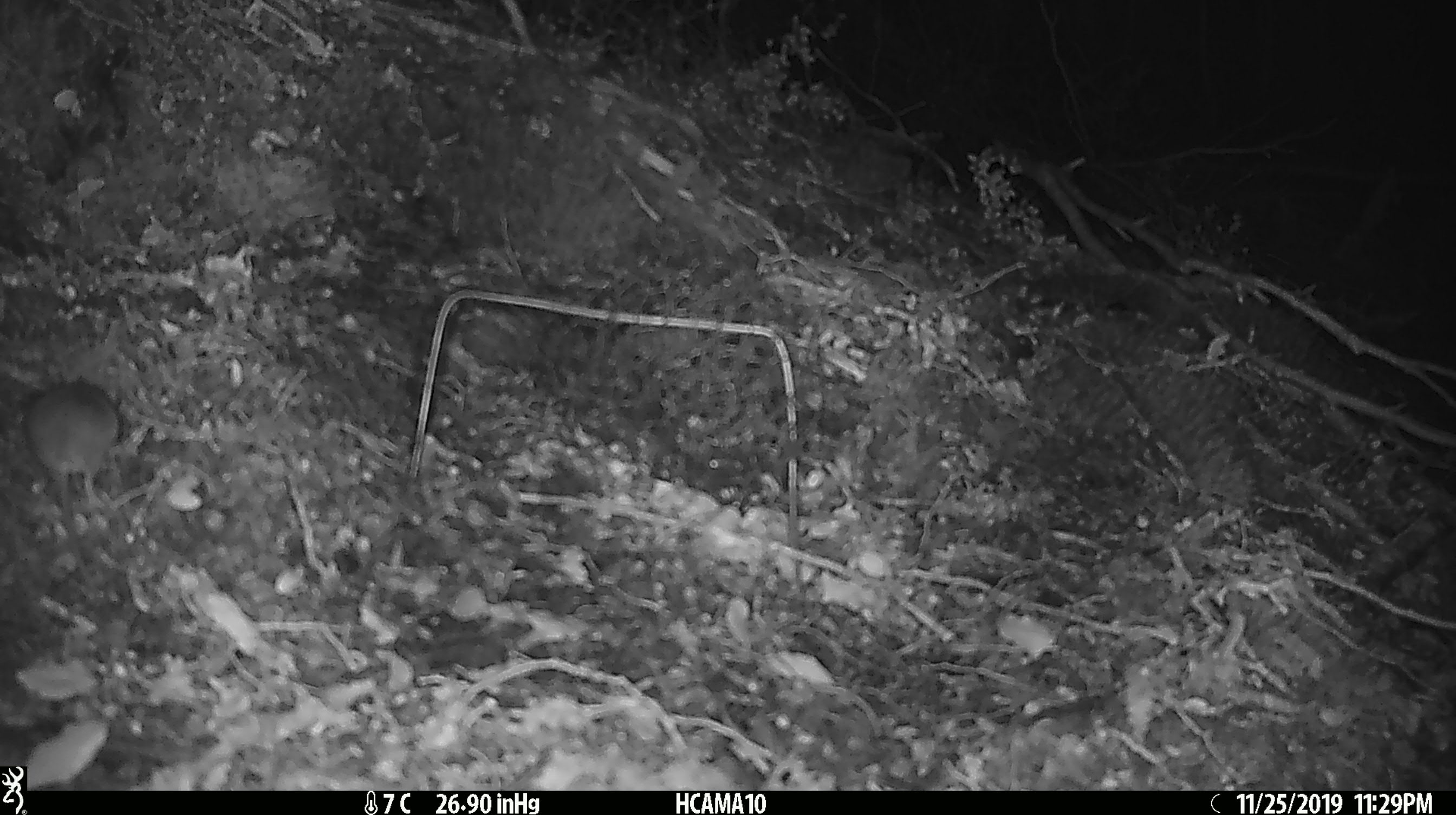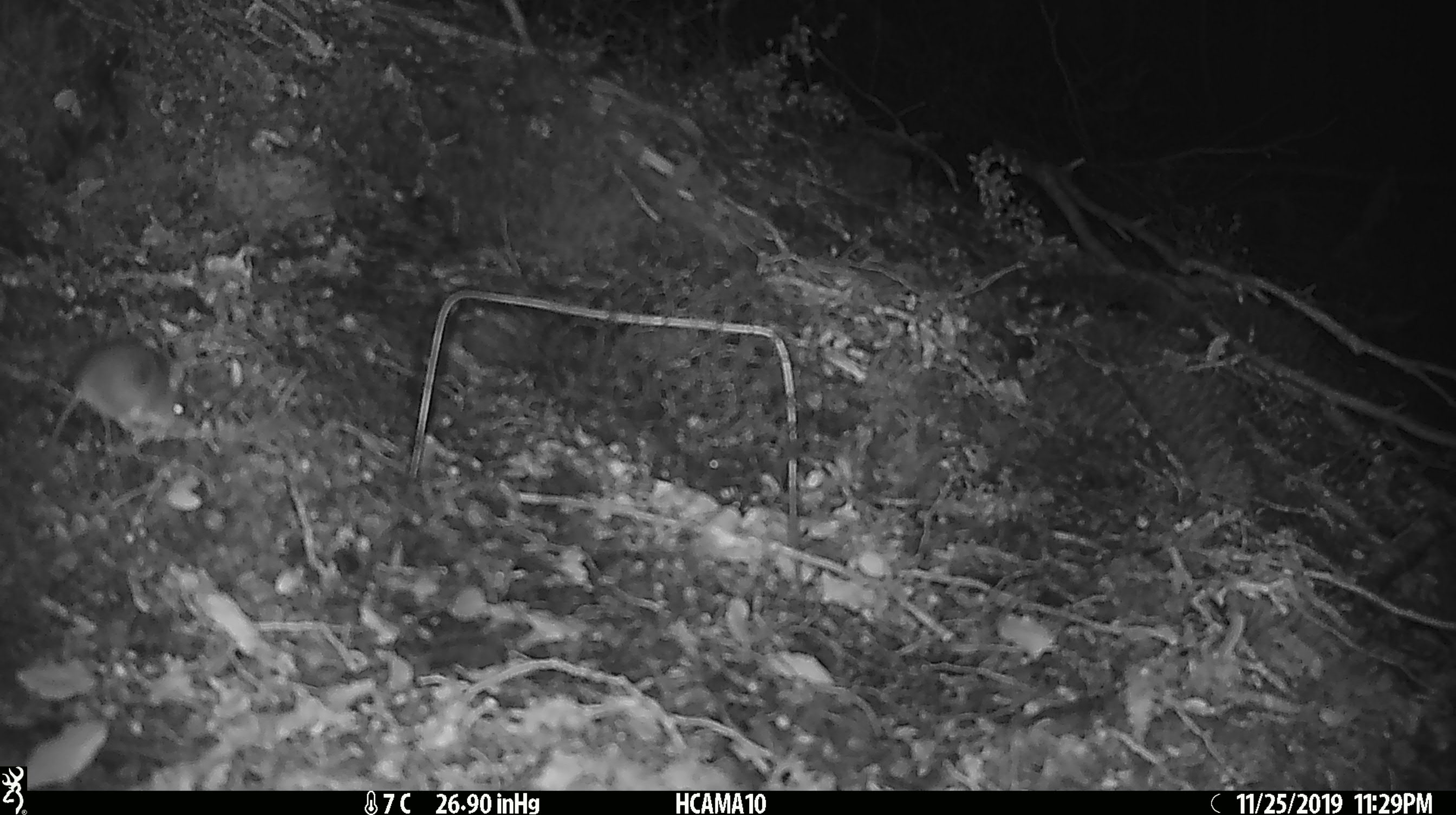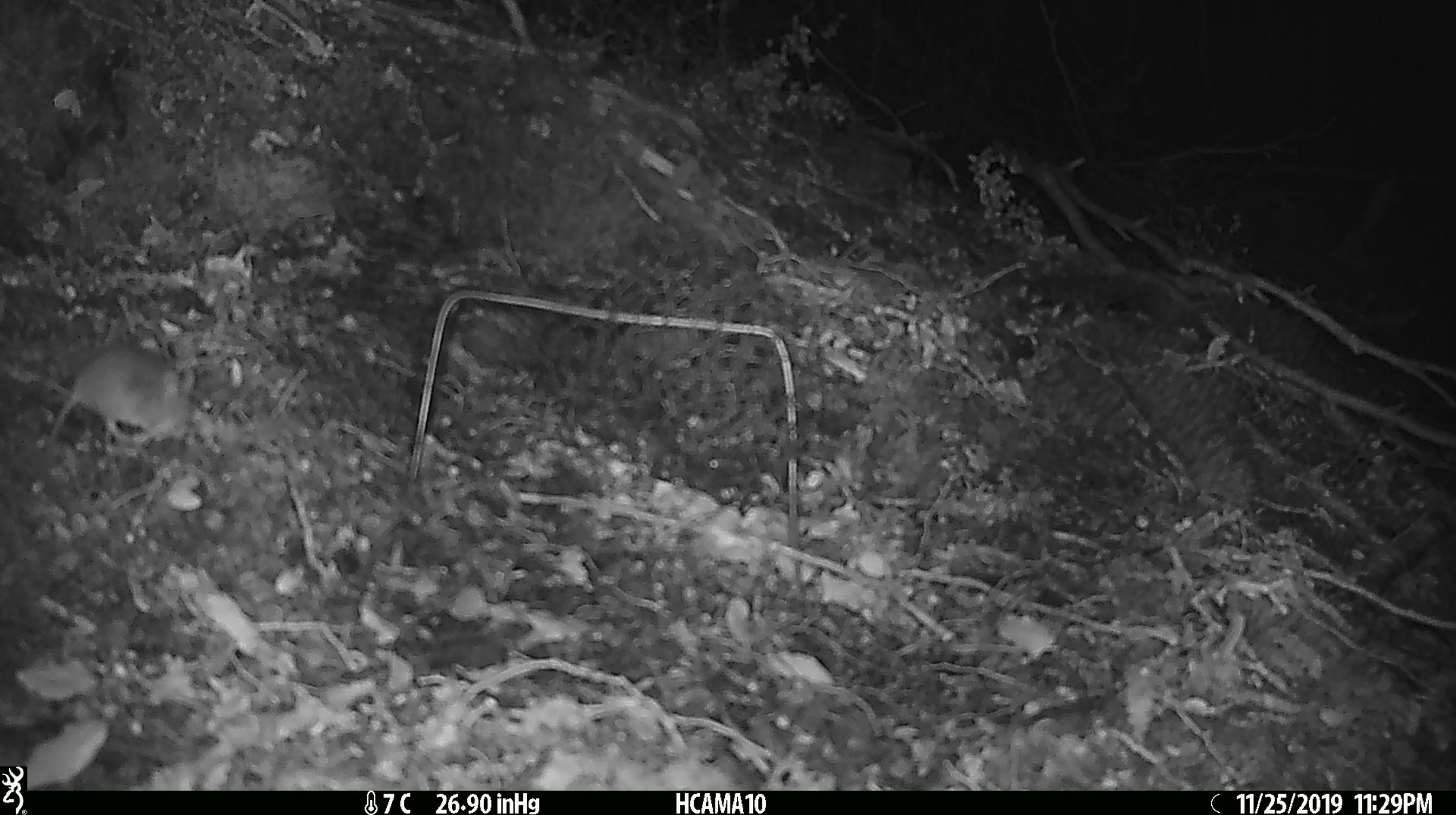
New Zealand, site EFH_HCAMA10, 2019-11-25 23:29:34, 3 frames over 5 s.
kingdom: Animalia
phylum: Chordata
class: Mammalia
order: Rodentia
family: Muridae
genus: Mus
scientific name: Mus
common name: mouse